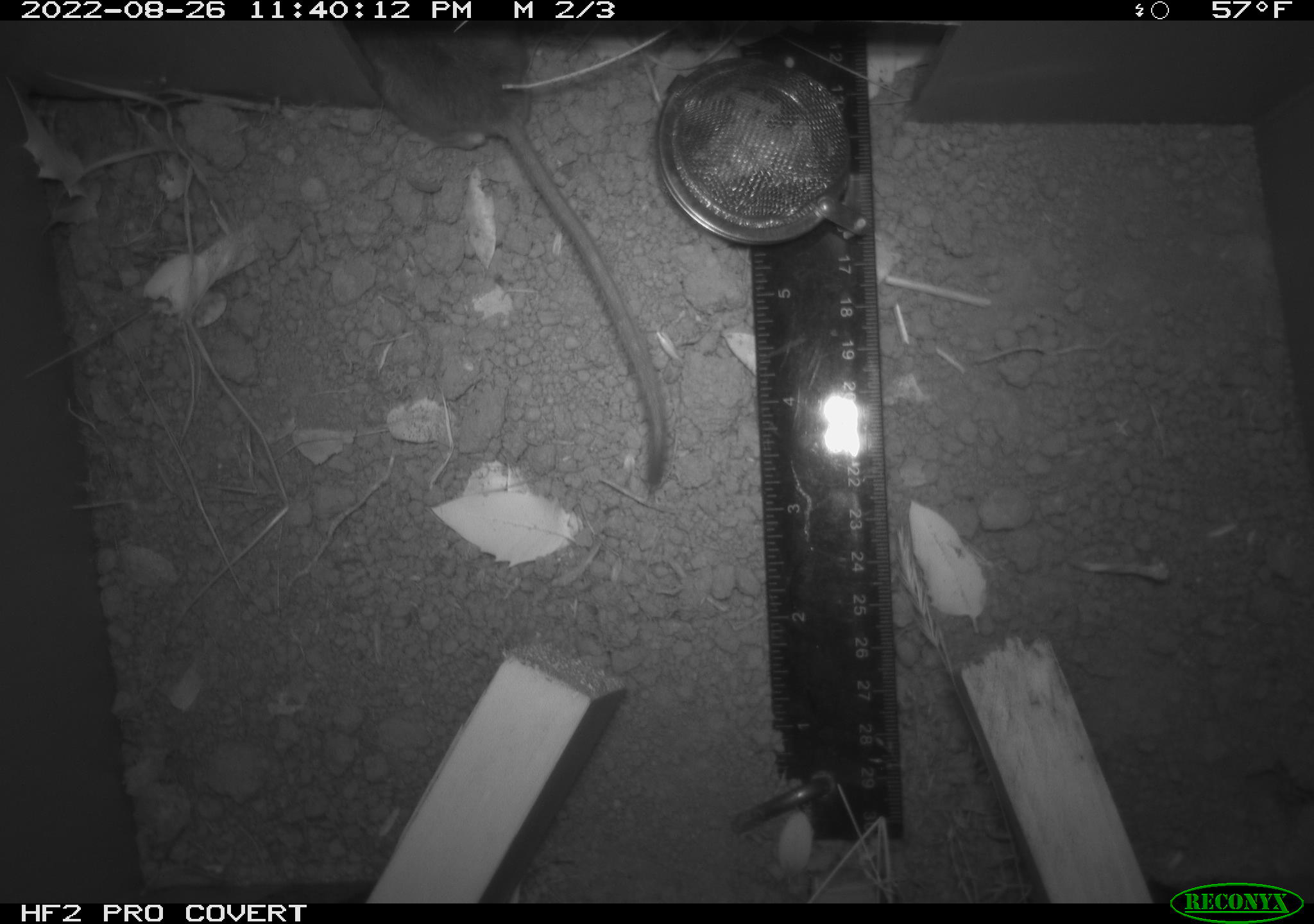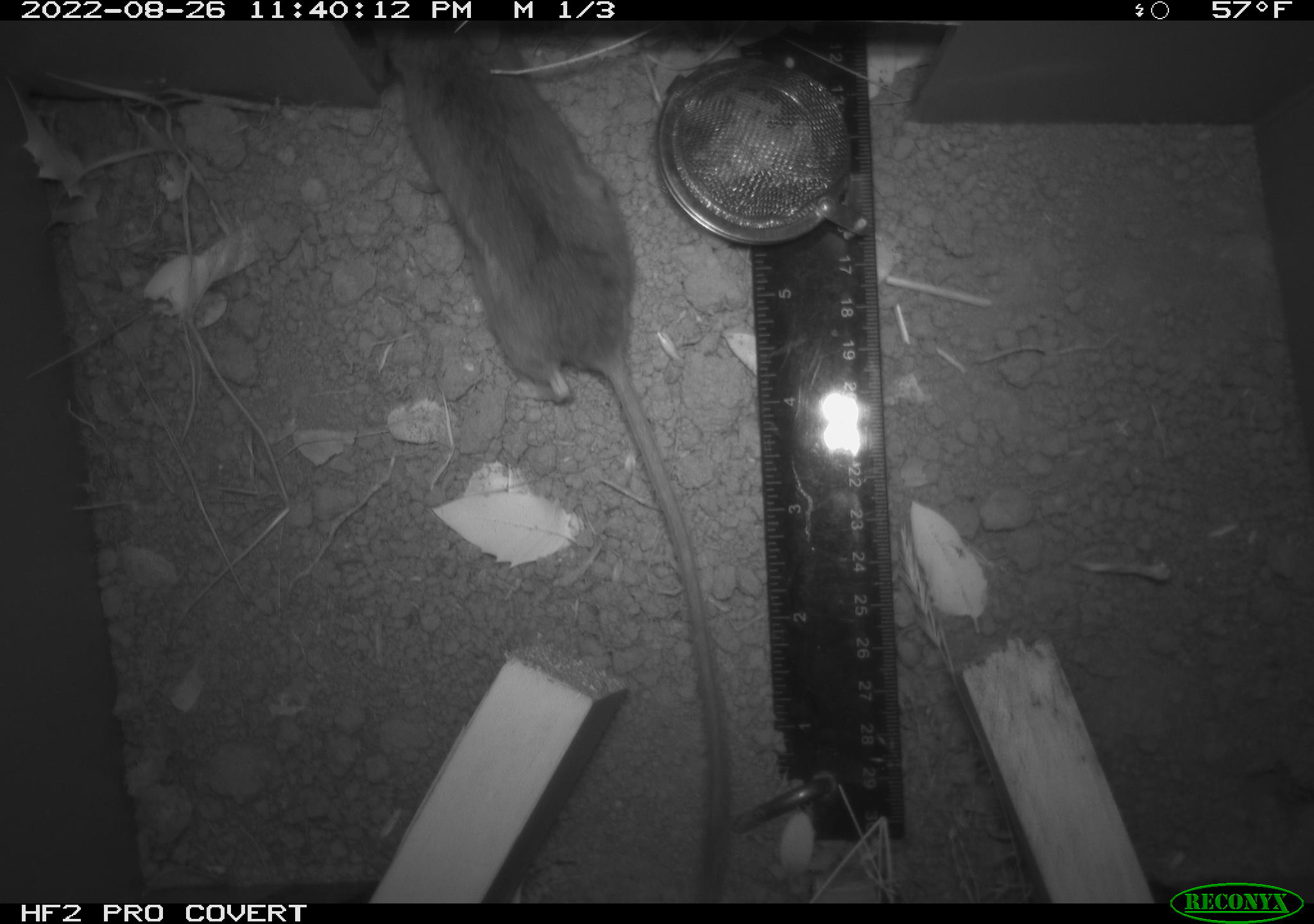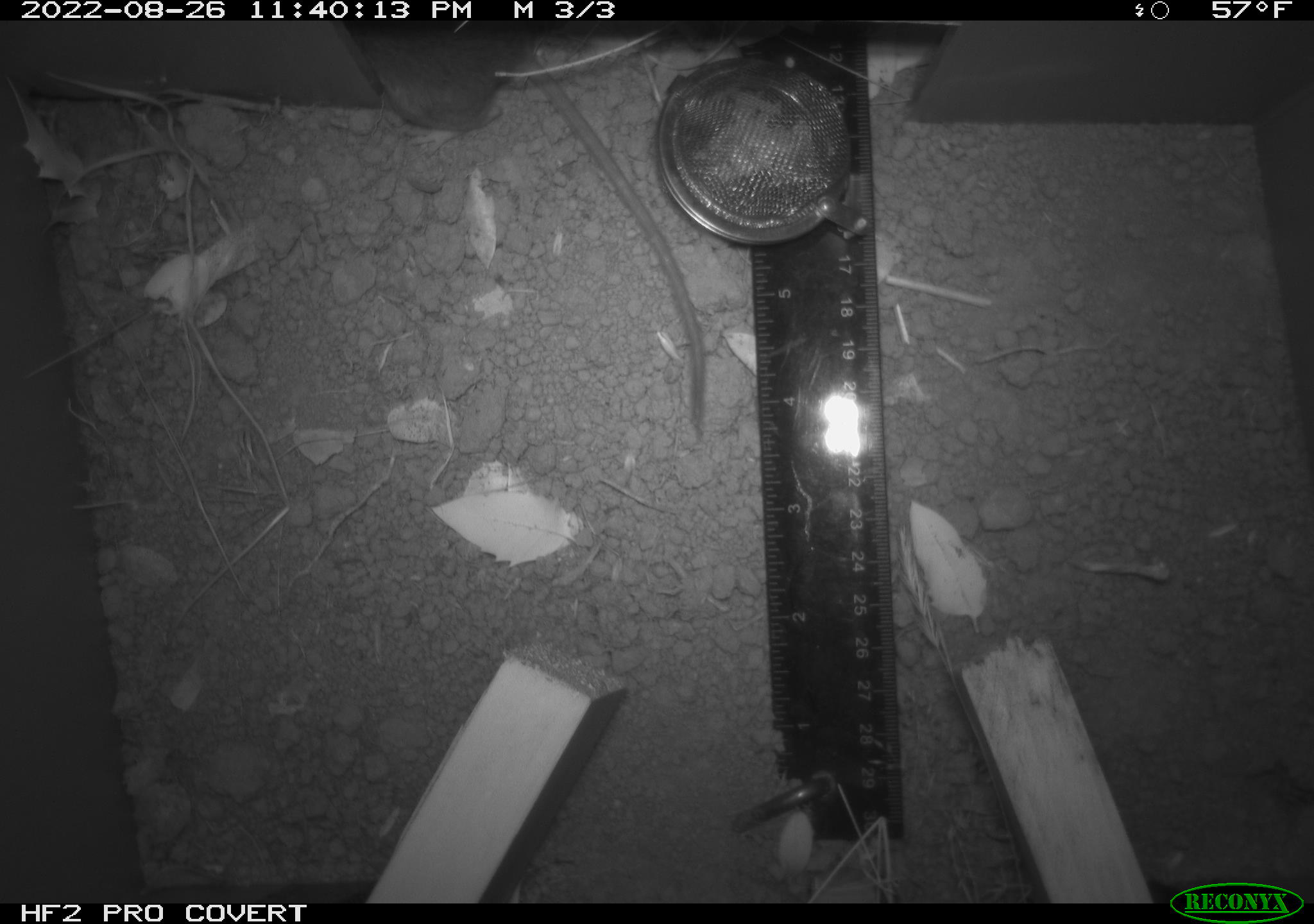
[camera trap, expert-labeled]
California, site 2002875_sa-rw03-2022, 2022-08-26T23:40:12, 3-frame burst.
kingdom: Animalia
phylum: Chordata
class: Mammalia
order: Rodentia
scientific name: Rodentia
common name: mouse species